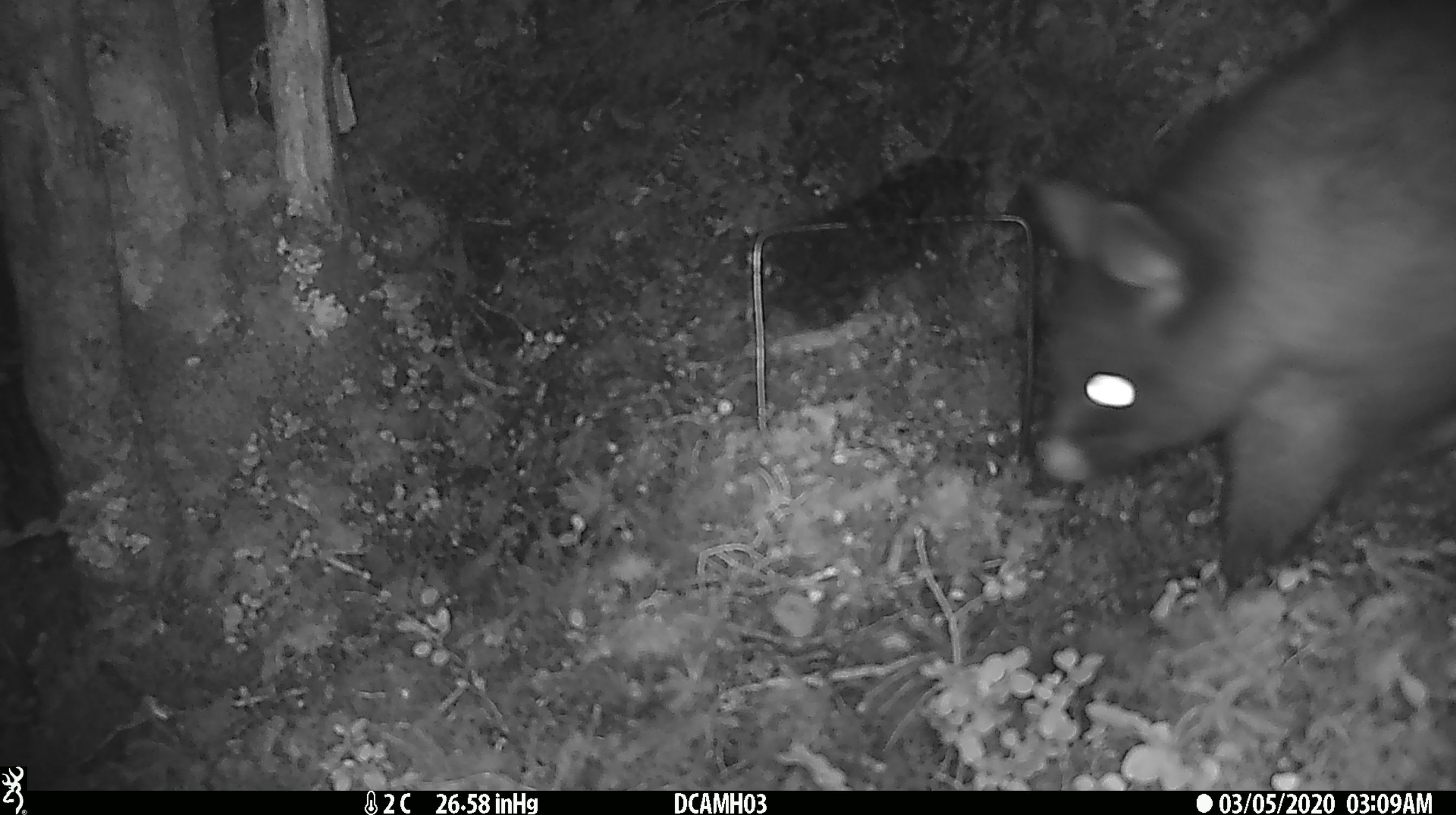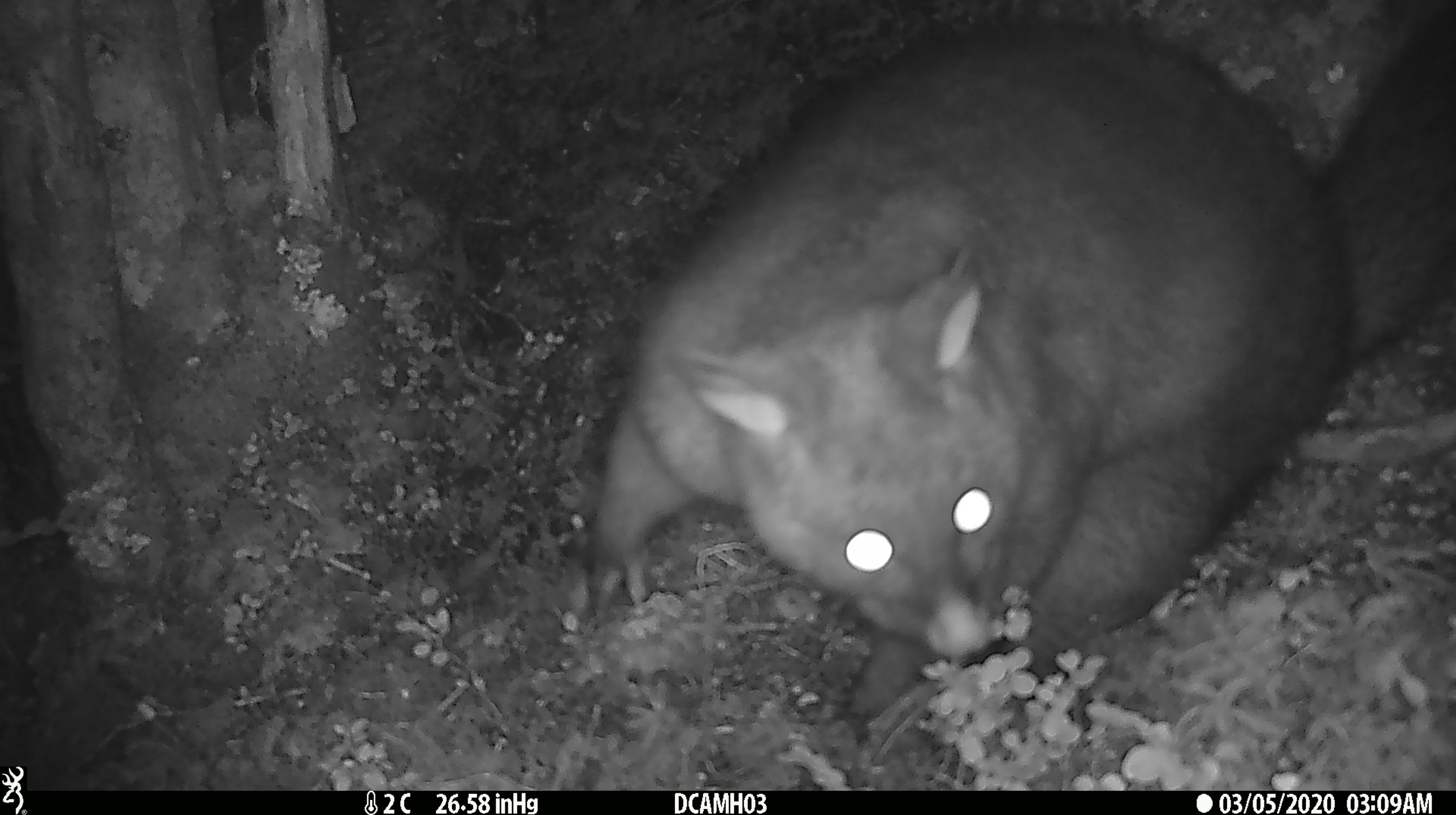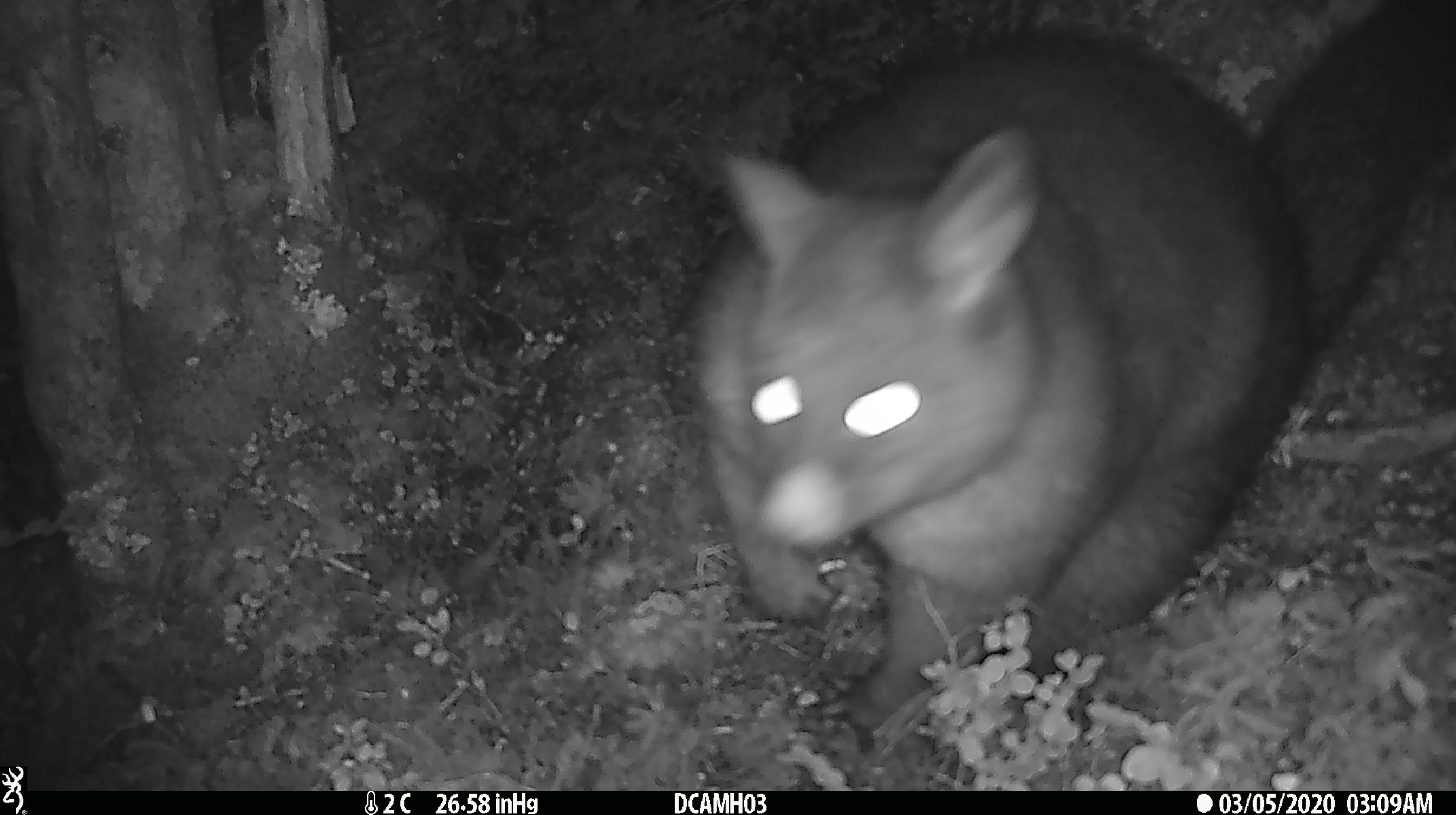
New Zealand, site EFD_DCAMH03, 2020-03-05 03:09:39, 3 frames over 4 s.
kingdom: Animalia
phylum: Chordata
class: Mammalia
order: Diprotodontia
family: Phalangeridae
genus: Trichosurus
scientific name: Trichosurus vulpecula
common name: common brushtail possum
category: possum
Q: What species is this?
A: Possum (common brushtail possum) (Trichosurus vulpecula).